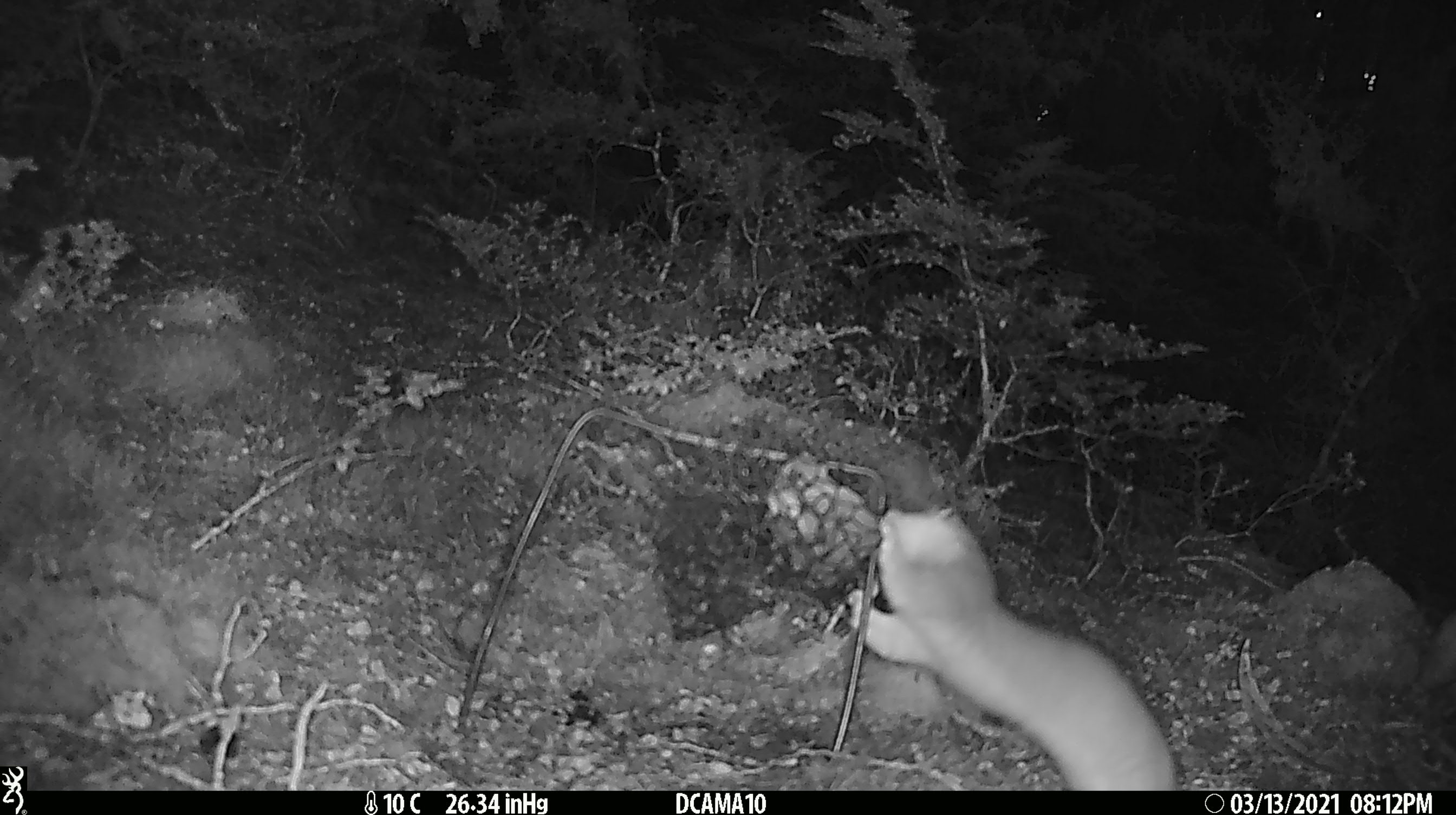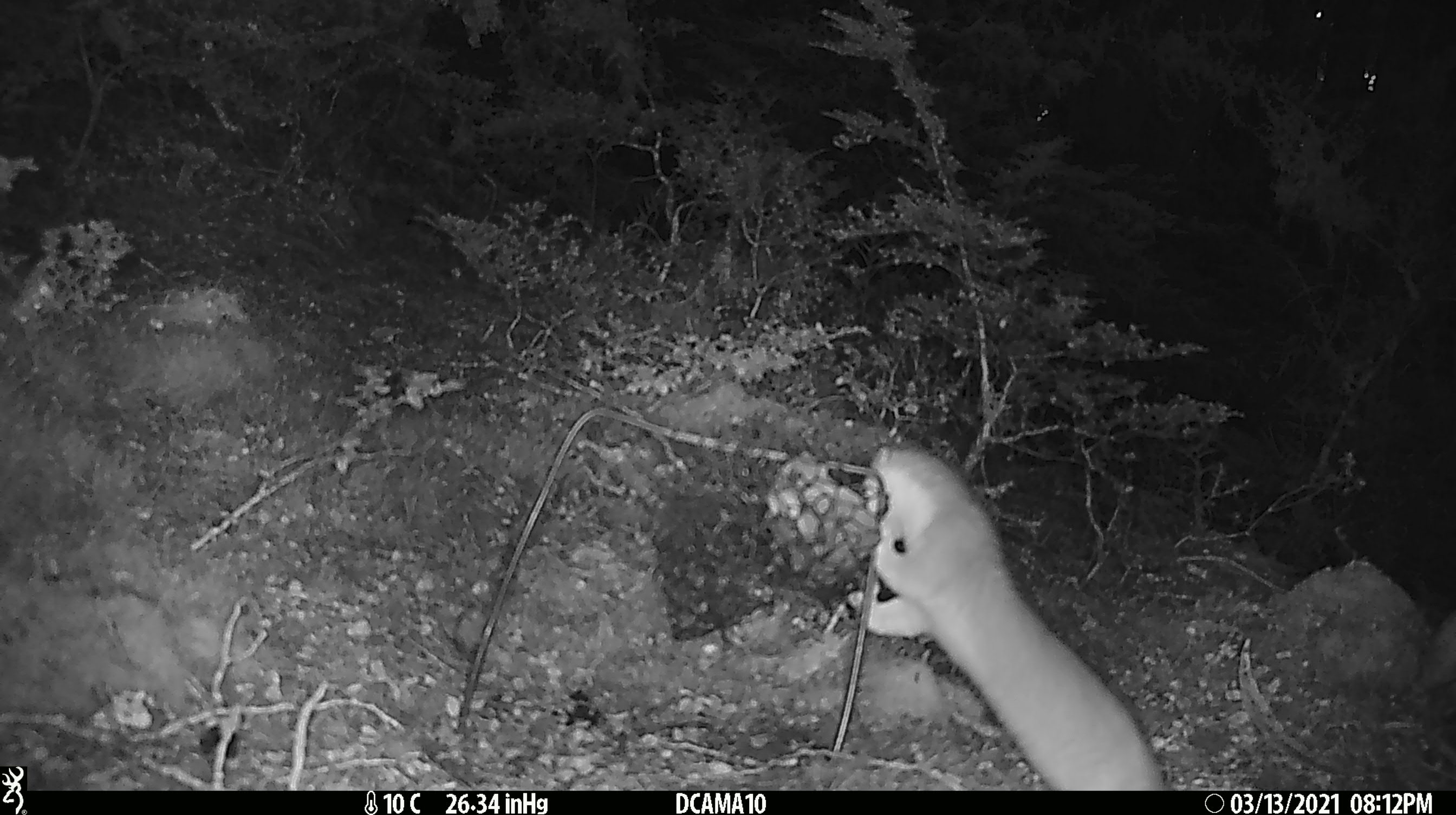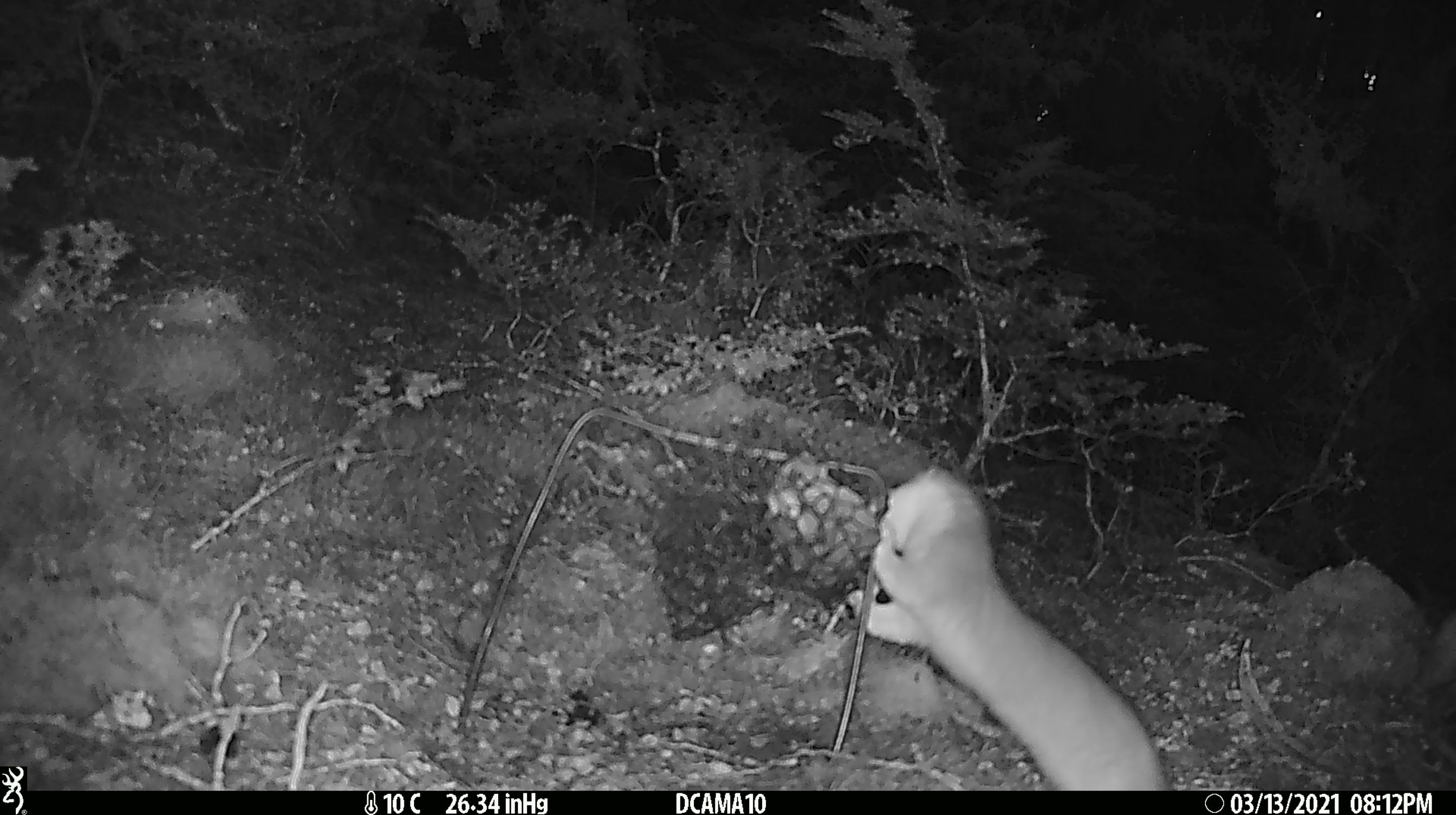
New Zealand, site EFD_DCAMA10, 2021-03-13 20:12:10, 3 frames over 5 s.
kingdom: Animalia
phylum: Chordata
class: Mammalia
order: Carnivora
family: Mustelidae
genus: Mustela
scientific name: Mustela erminea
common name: stoat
Stoat (Mustela erminea).